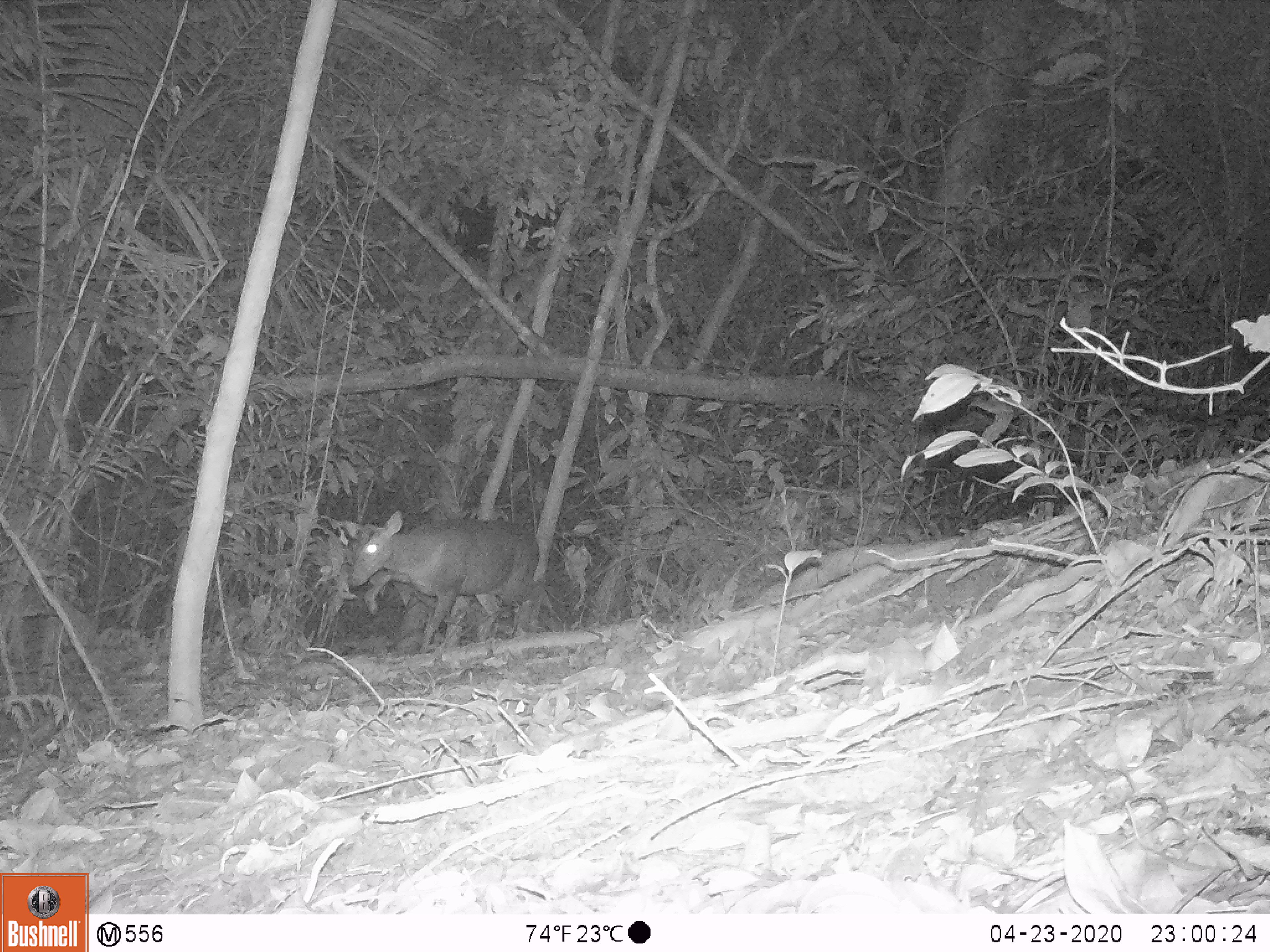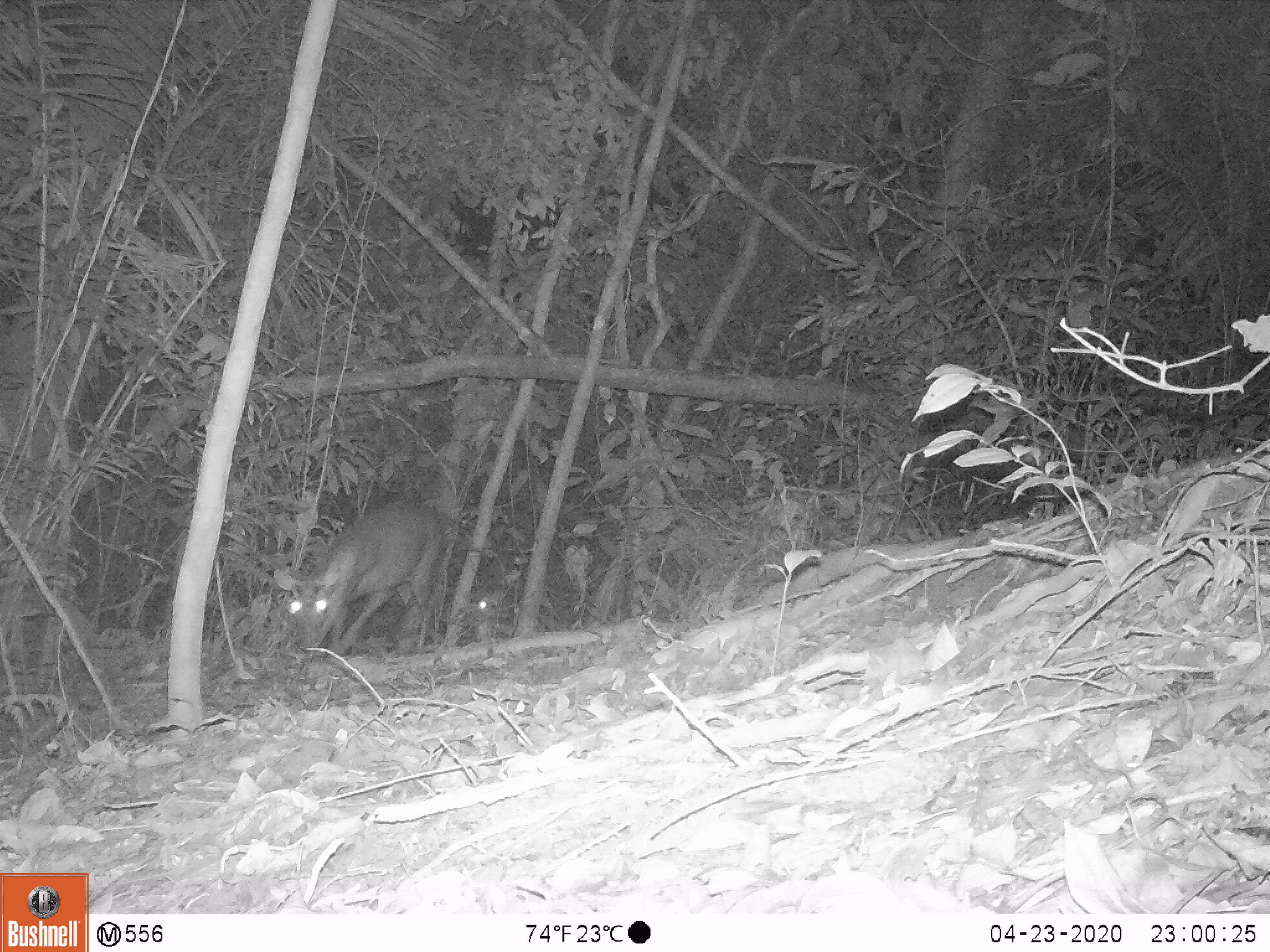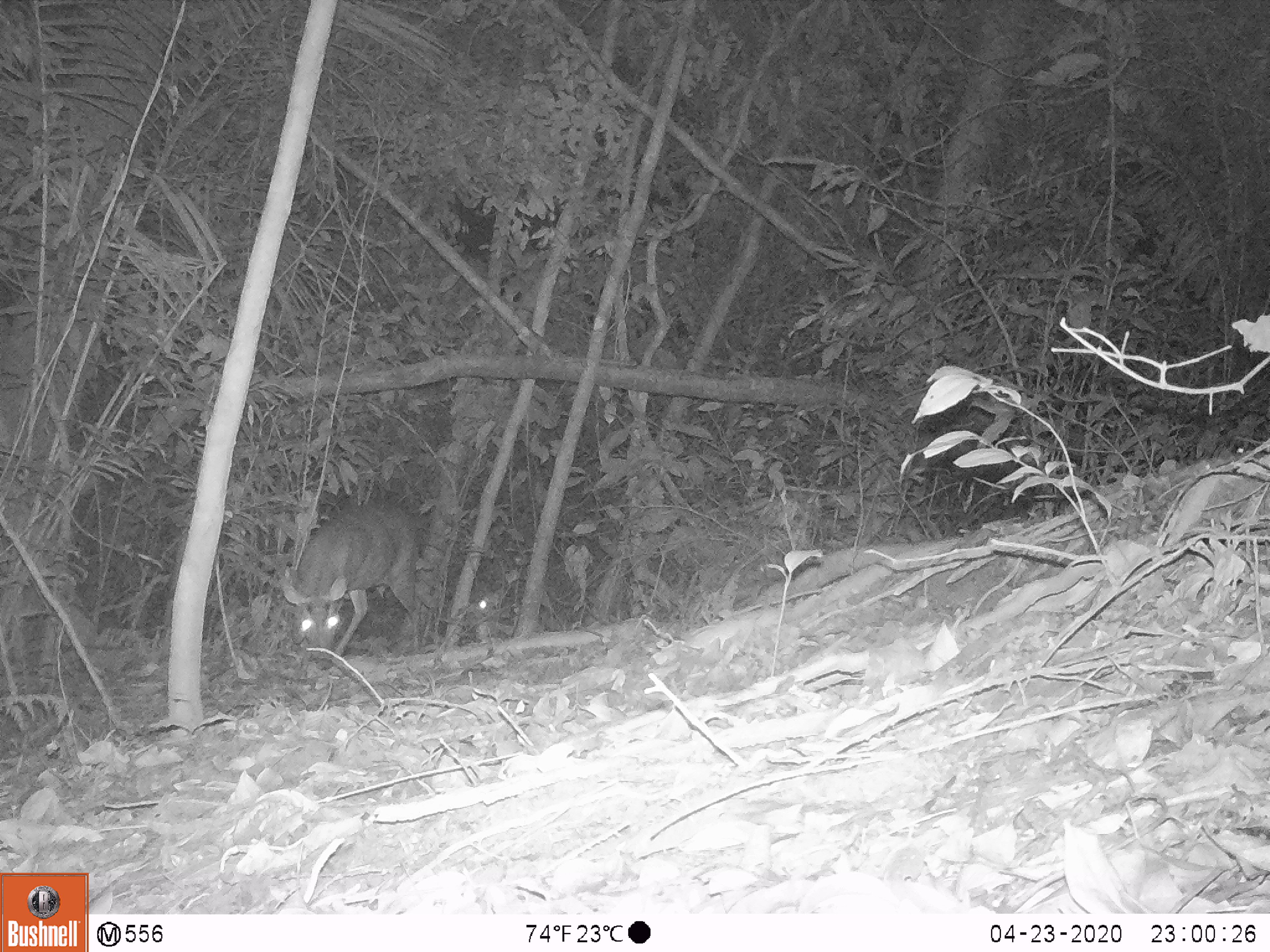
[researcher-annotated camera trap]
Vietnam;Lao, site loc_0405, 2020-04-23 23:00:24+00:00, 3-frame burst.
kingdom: Animalia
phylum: Chordata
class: Mammalia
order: Artiodactyla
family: Cervidae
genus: Muntiacus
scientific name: Muntiacus rooseveltorum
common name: roosevelt's muntjac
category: roosevelts muntjac group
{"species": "roosevelts muntjac group (roosevelt's muntjac) (Muntiacus rooseveltorum)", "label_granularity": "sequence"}